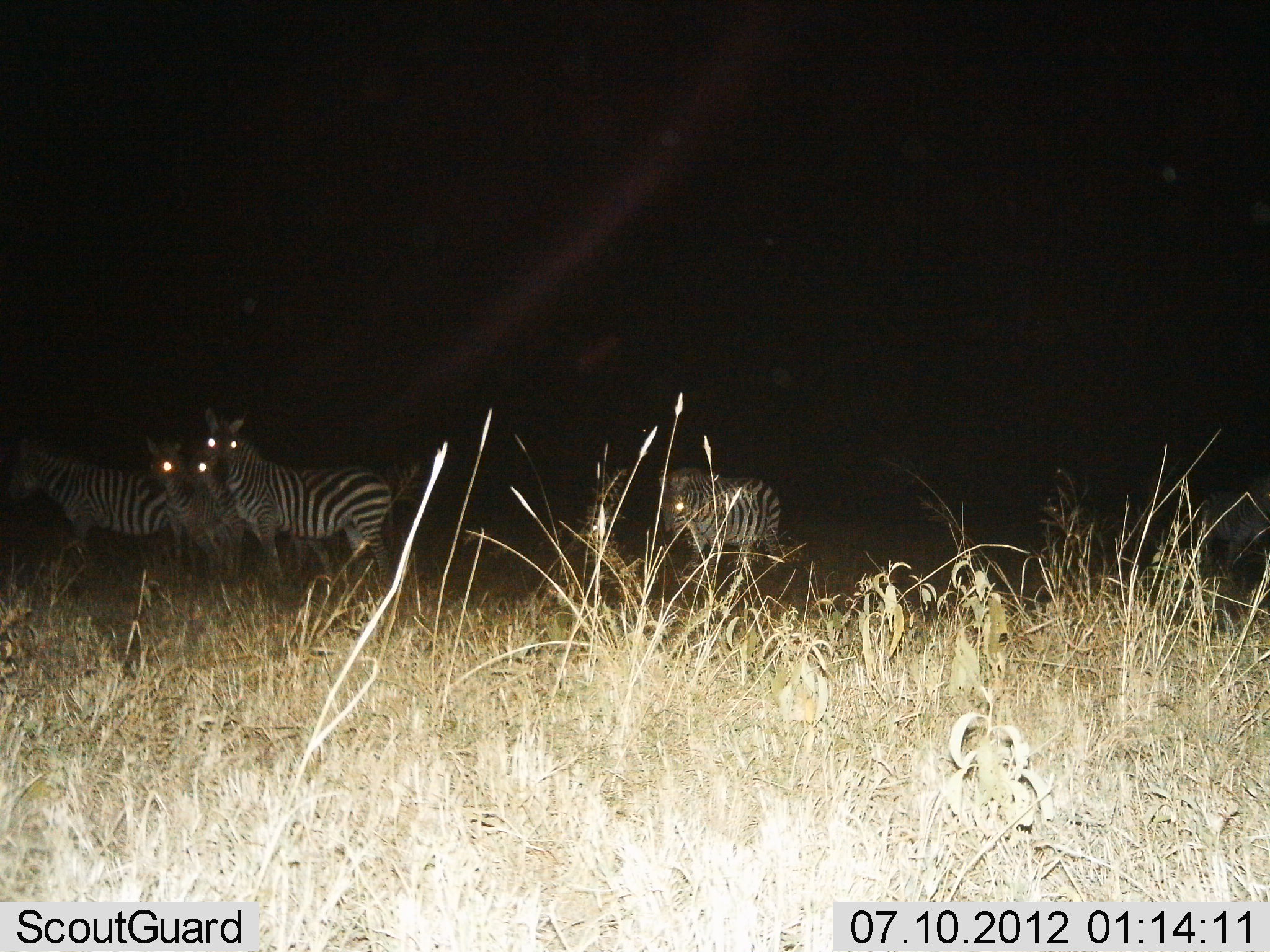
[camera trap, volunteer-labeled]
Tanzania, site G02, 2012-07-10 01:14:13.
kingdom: Animalia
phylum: Chordata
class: Mammalia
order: Perissodactyla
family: Equidae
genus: Equus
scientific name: Equus quagga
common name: plains zebra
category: zebra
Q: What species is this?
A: Zebra (plains zebra) (Equus quagga).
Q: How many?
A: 5.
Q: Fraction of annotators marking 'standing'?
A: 100%.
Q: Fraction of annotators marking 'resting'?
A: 0%.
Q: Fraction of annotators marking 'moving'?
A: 0%.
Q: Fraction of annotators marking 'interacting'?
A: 0%.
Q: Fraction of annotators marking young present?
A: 10%.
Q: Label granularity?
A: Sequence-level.